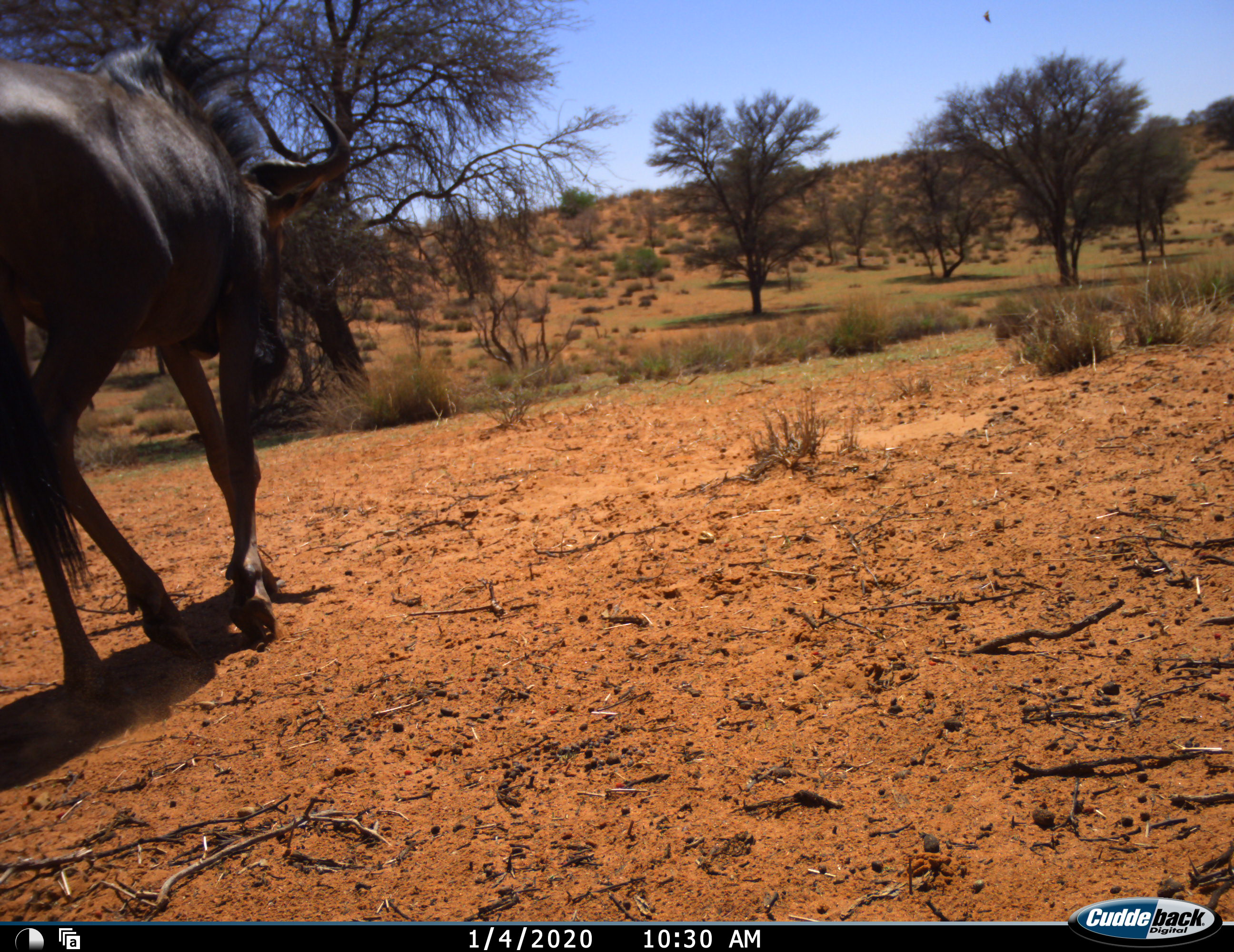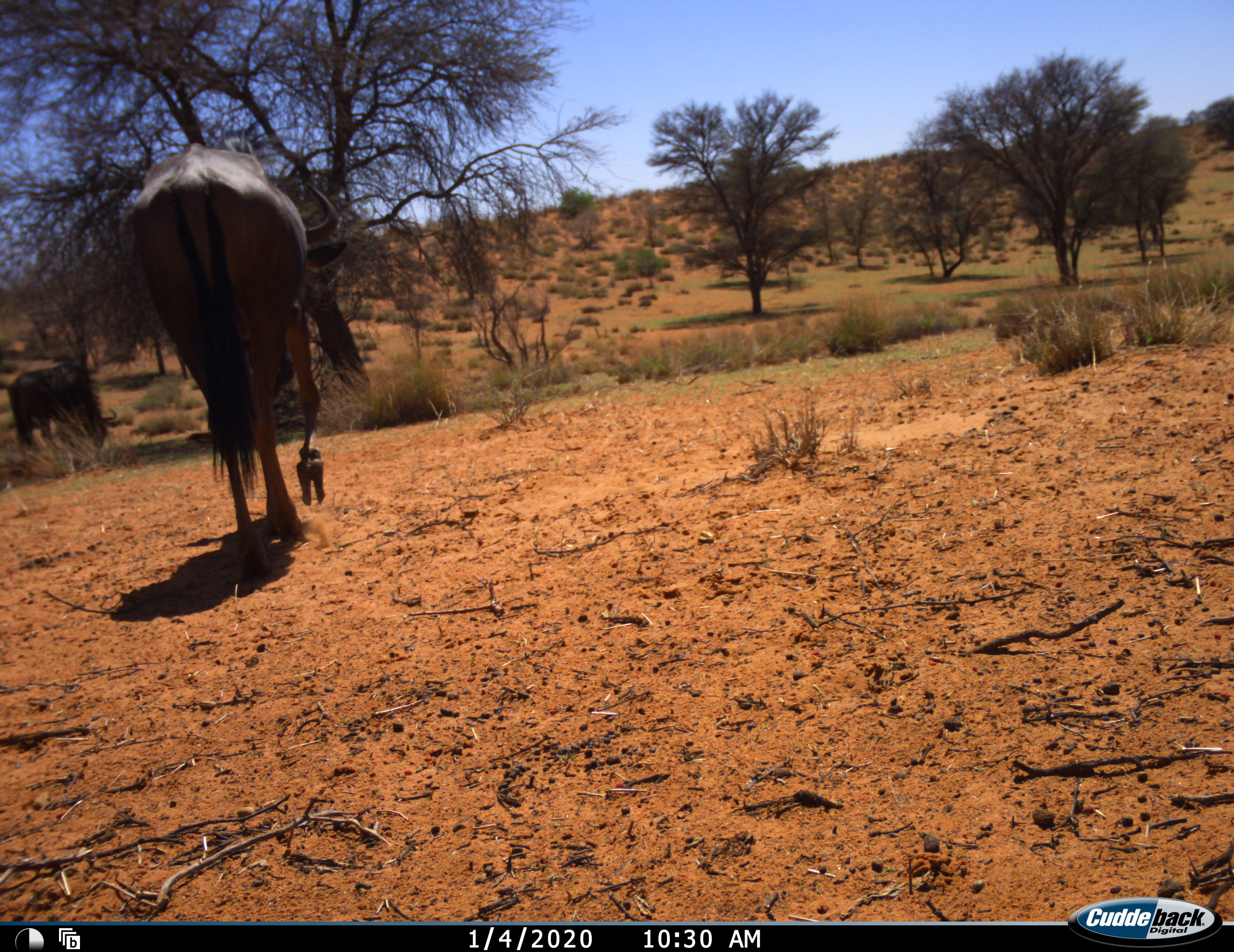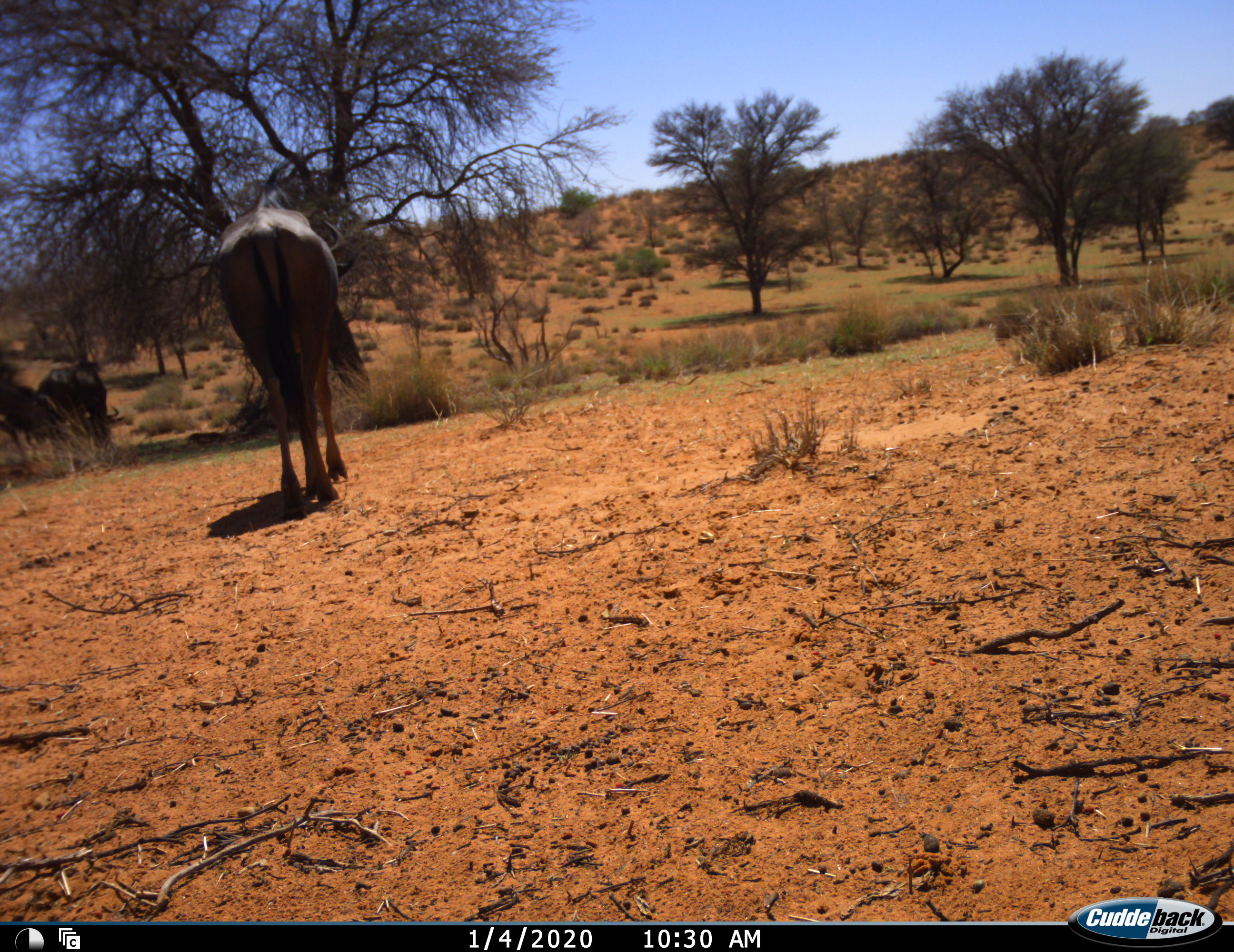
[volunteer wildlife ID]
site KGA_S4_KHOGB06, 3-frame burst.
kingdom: Animalia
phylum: Chordata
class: Mammalia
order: Artiodactyla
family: Bovidae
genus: Connochaetes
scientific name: Connochaetes taurinus taurinus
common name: blue wildebeest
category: wildebeestblue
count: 3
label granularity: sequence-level